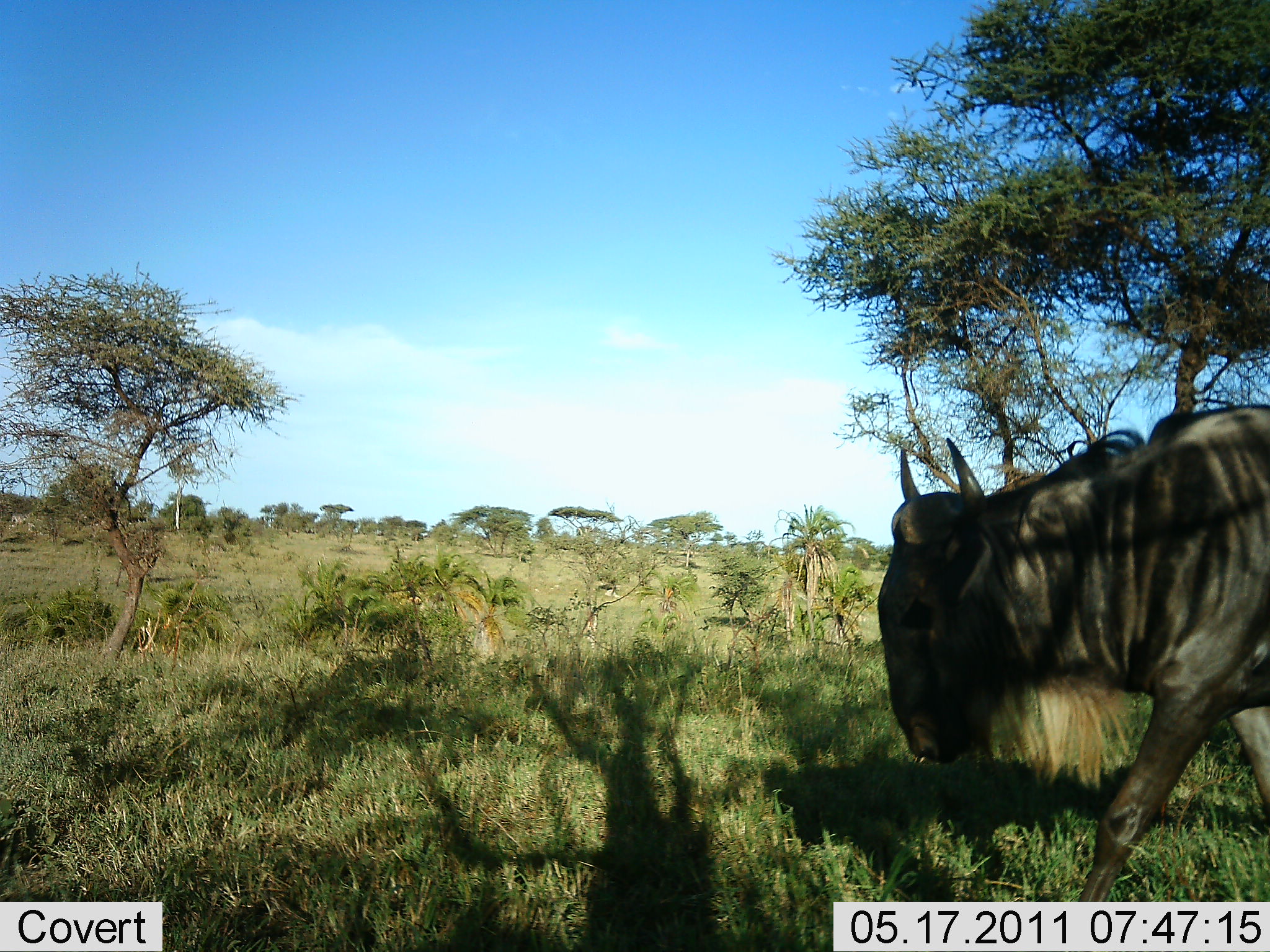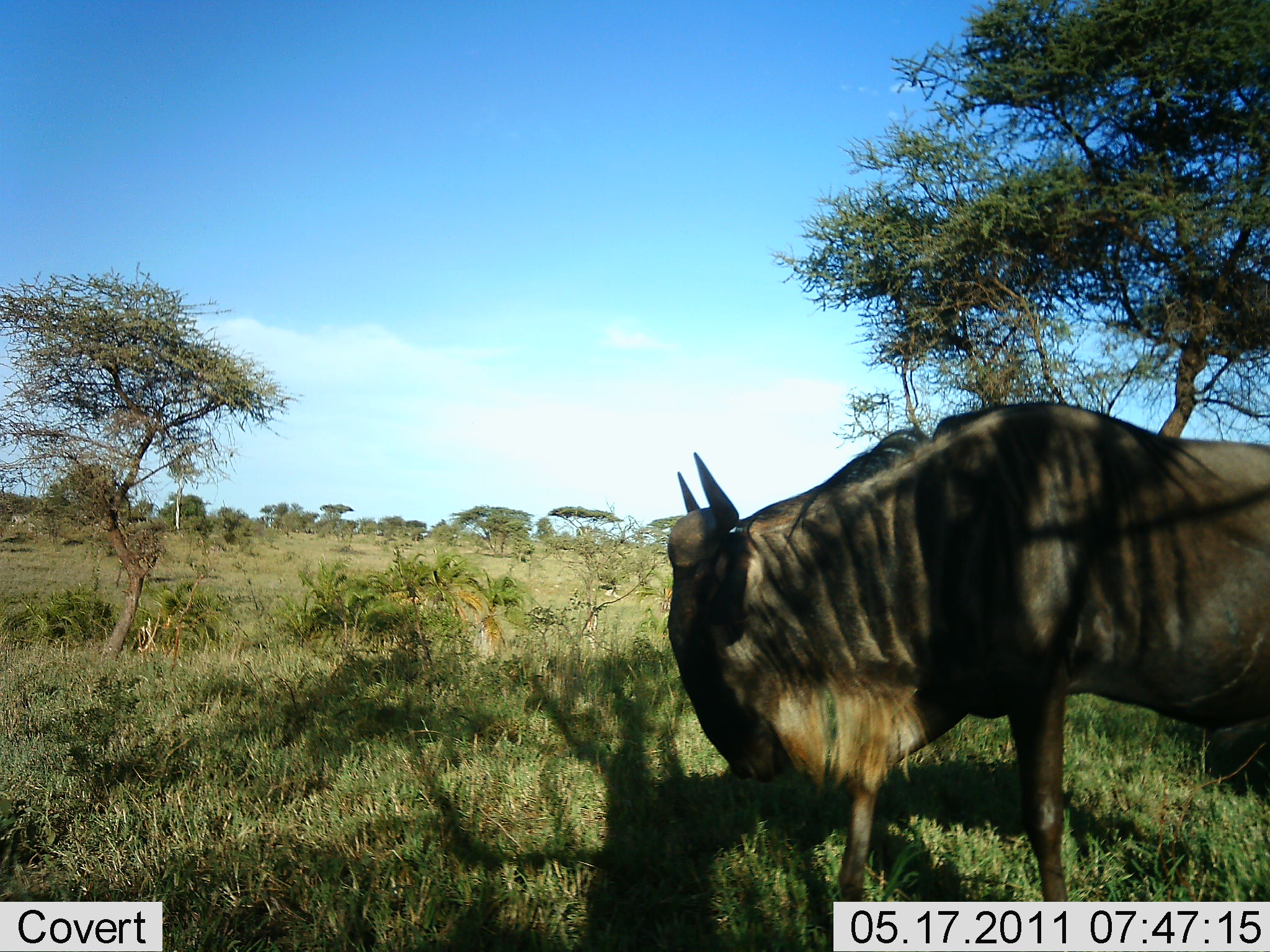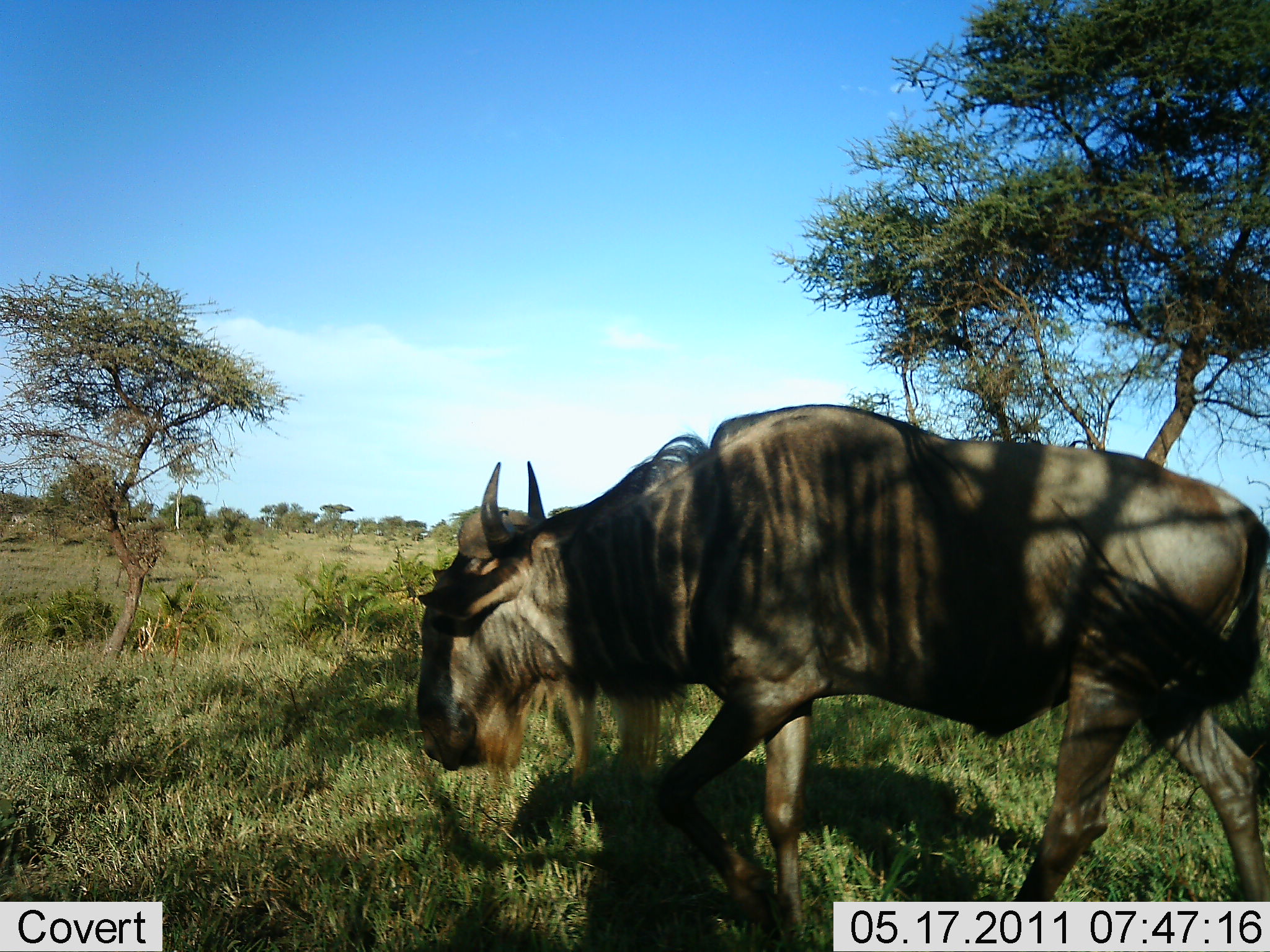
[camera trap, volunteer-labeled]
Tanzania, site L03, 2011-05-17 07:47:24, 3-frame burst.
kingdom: Animalia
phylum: Chordata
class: Mammalia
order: Artiodactyla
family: Bovidae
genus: Connochaetes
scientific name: Connochaetes taurinus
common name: blue wildebeest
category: wildebeest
Wildebeest (blue wildebeest) (Connochaetes taurinus), count 1. Behavior (volunteer vote fractions): standing 0%, resting 0%, moving 100%, interacting 0%. Young present (vote fraction): 0%. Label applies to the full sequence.